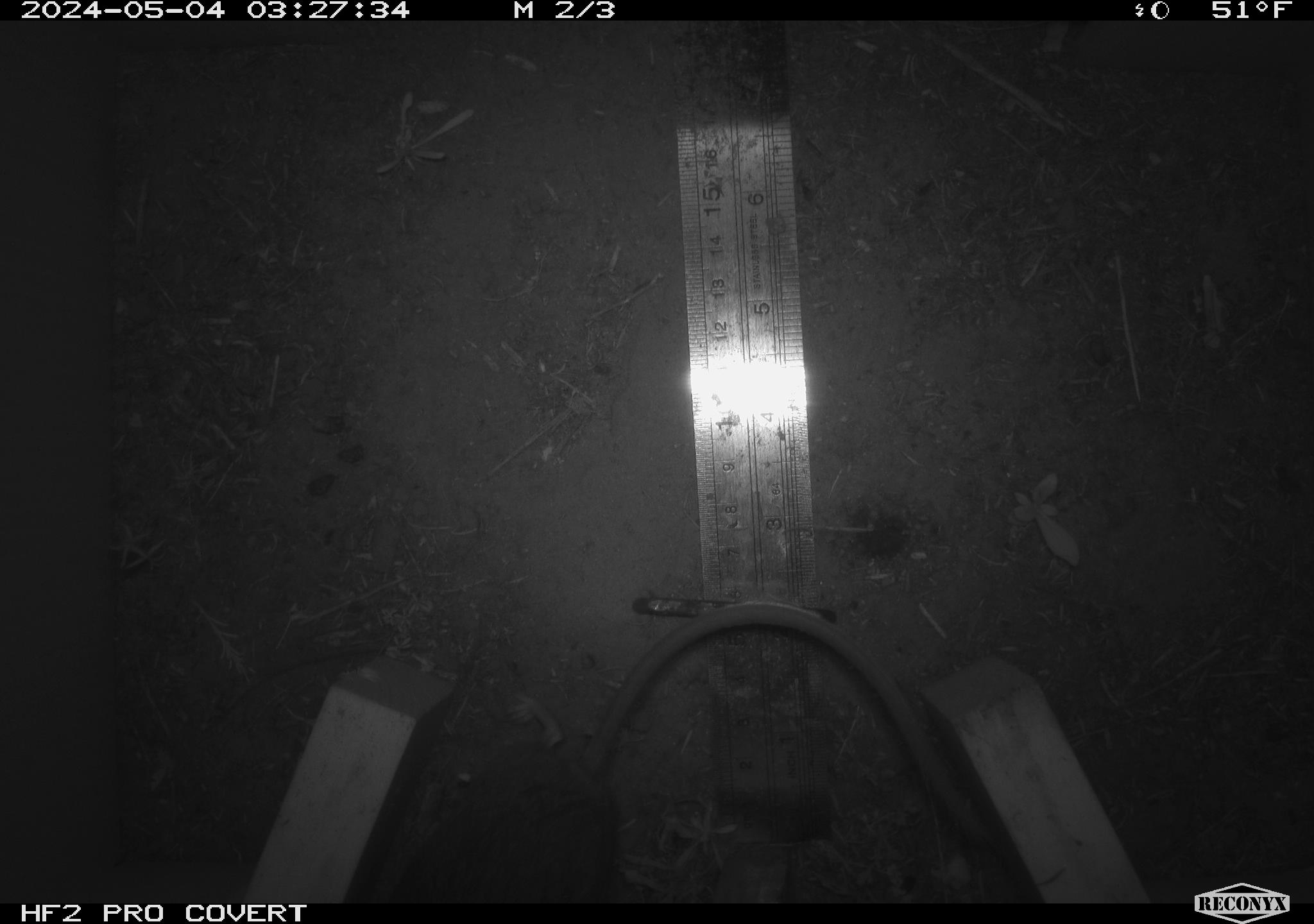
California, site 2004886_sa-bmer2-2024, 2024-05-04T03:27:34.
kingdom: Animalia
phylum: Chordata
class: Mammalia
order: Rodentia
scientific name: Rodentia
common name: mouse species